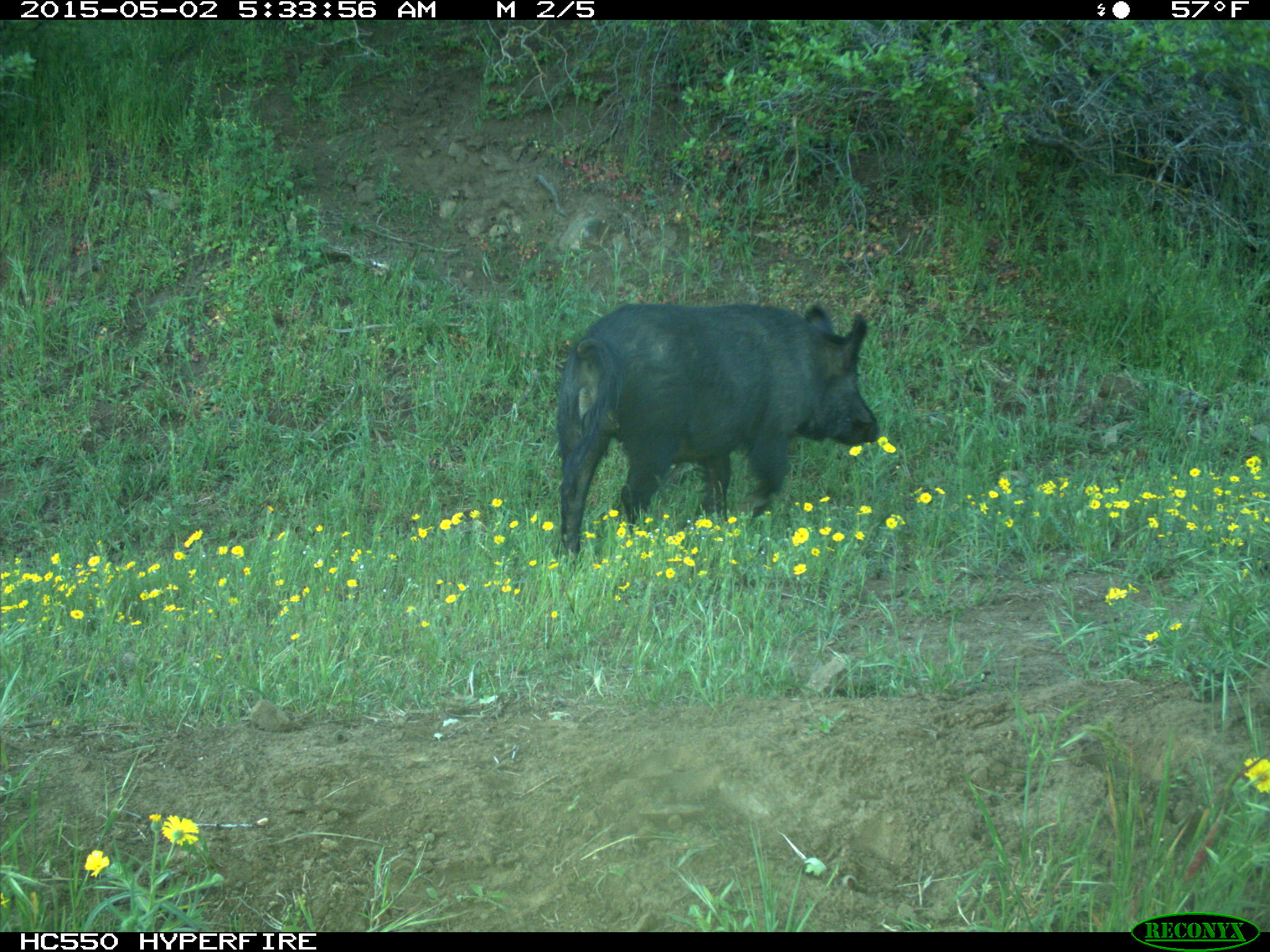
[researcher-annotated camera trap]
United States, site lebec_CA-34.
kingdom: Animalia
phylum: Chordata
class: Mammalia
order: Artiodactyla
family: Suidae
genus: Sus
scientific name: Sus scrofa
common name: wild boar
Sus scrofa (wild boar).